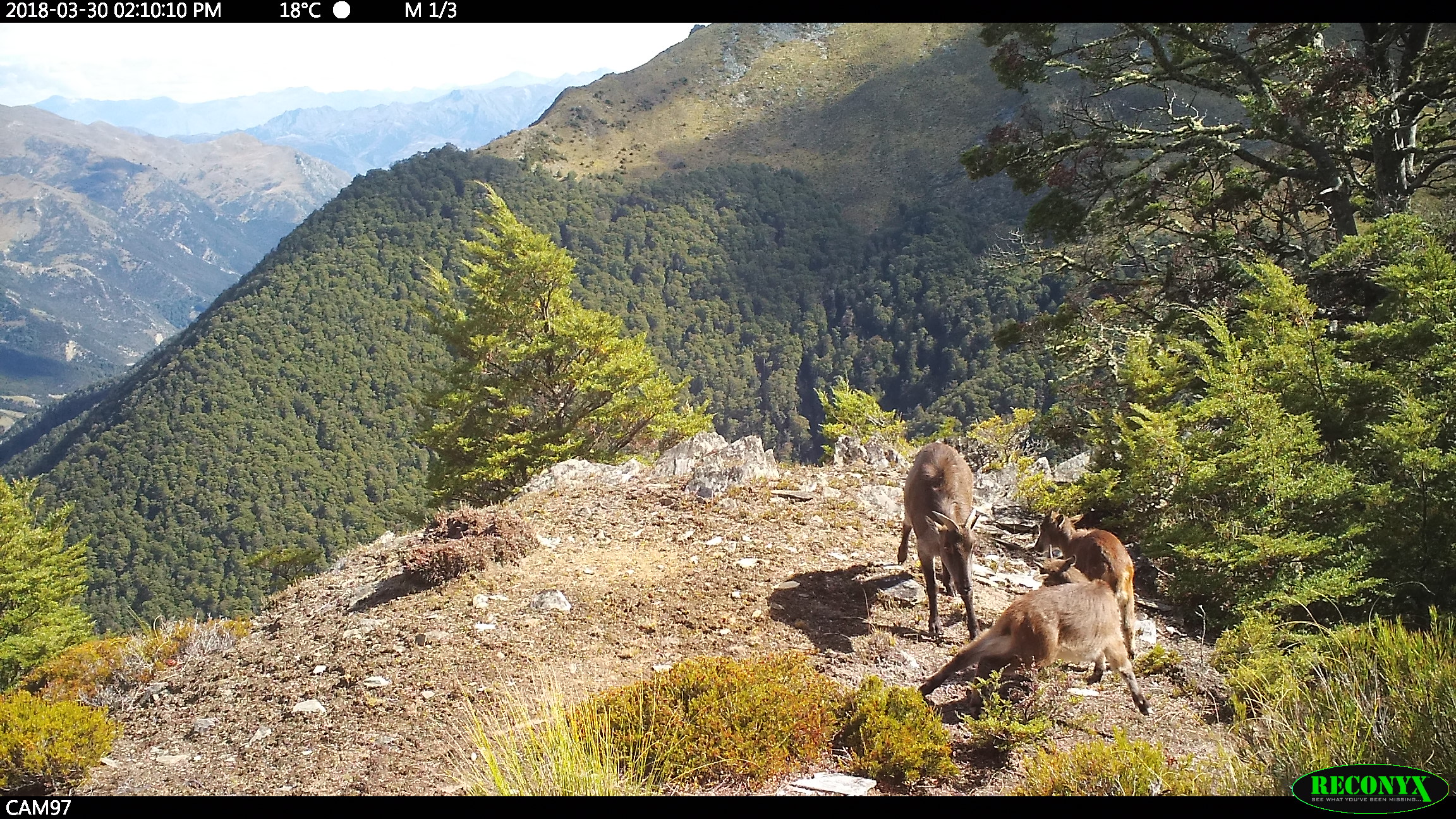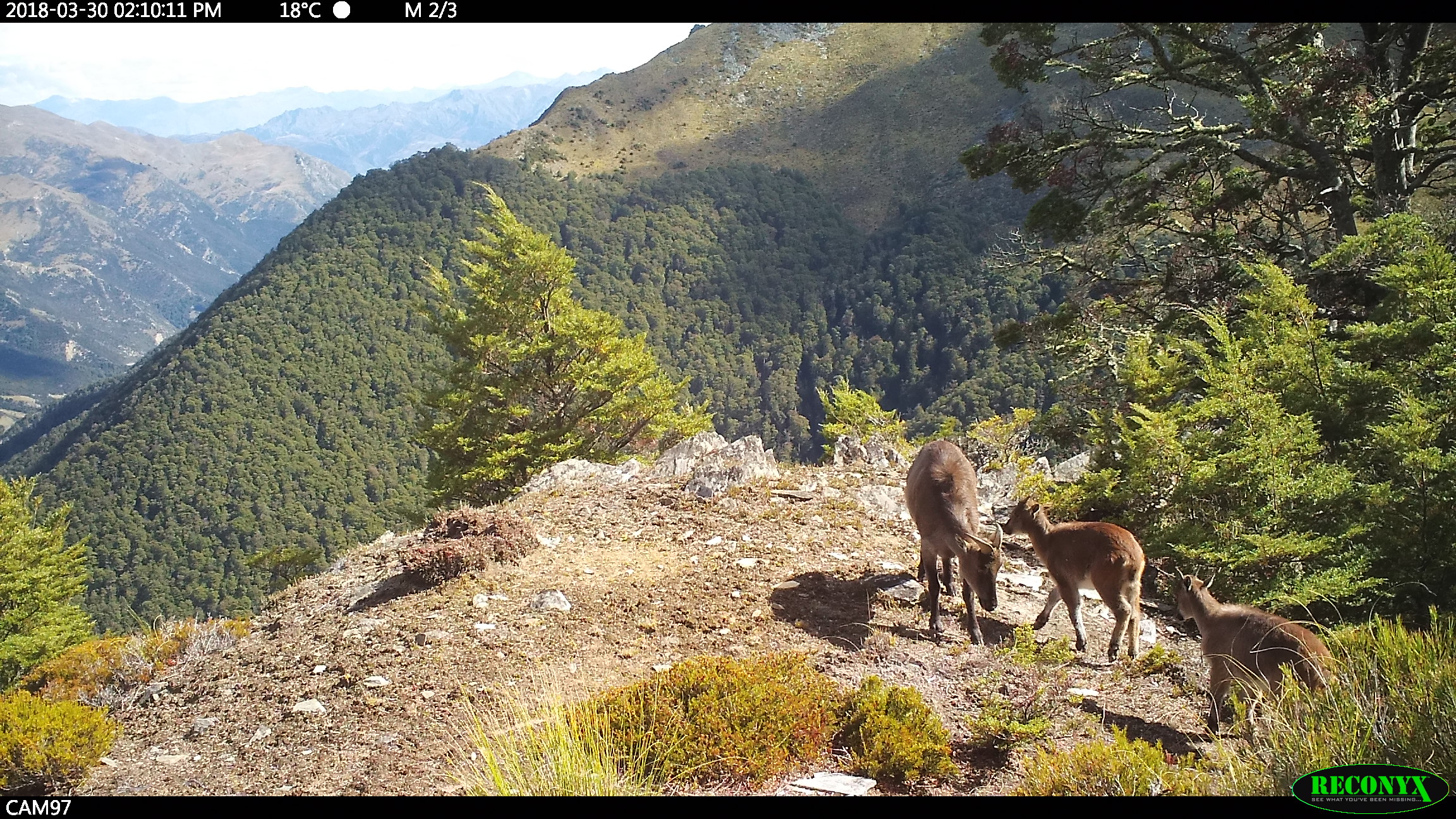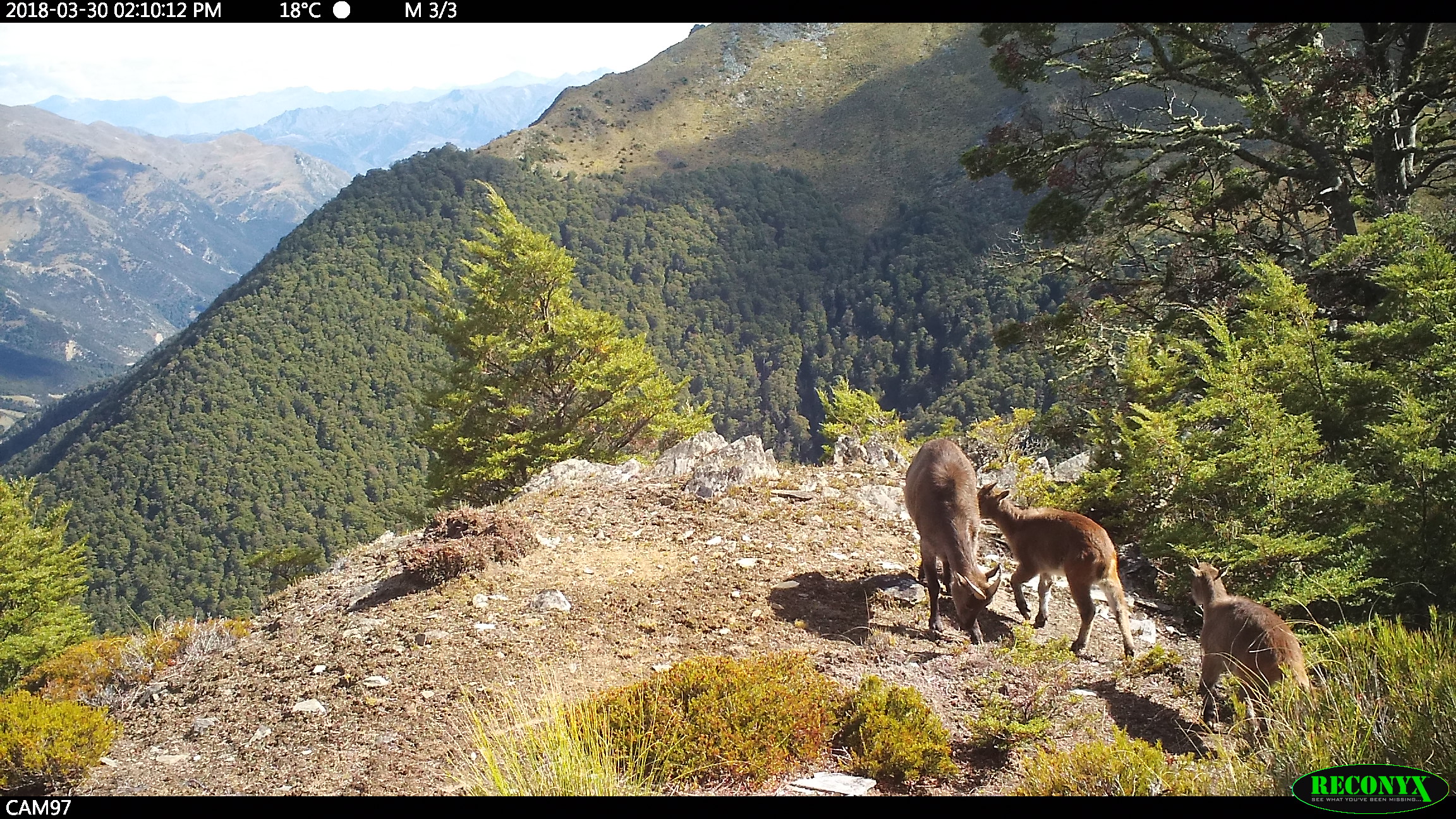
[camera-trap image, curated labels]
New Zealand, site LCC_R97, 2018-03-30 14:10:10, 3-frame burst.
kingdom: Animalia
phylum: Chordata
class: Mammalia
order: Artiodactyla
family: Bovidae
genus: Nilgiritragus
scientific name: Nilgiritragus hylocrius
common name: tahr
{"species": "tahr (Nilgiritragus hylocrius)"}